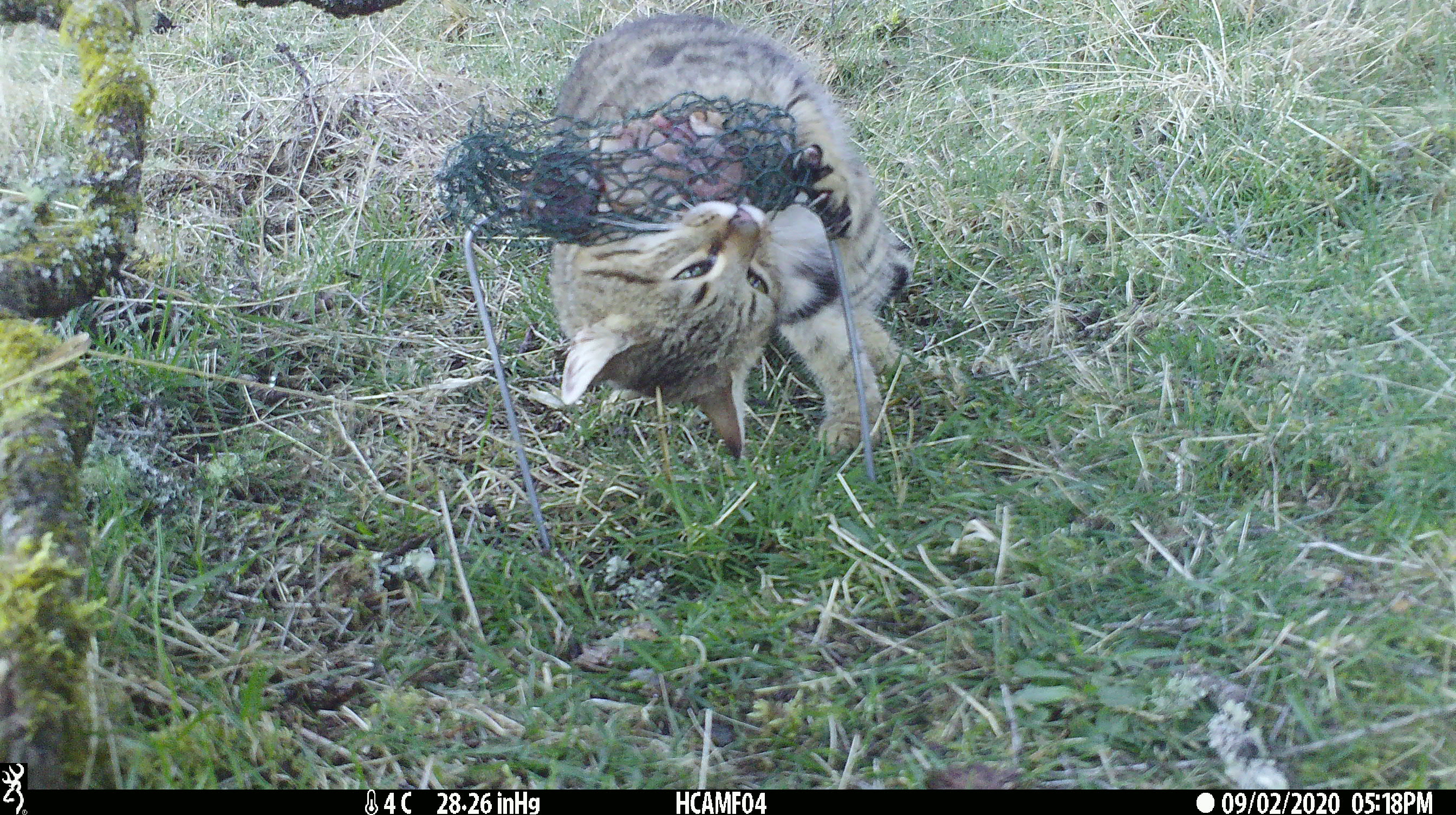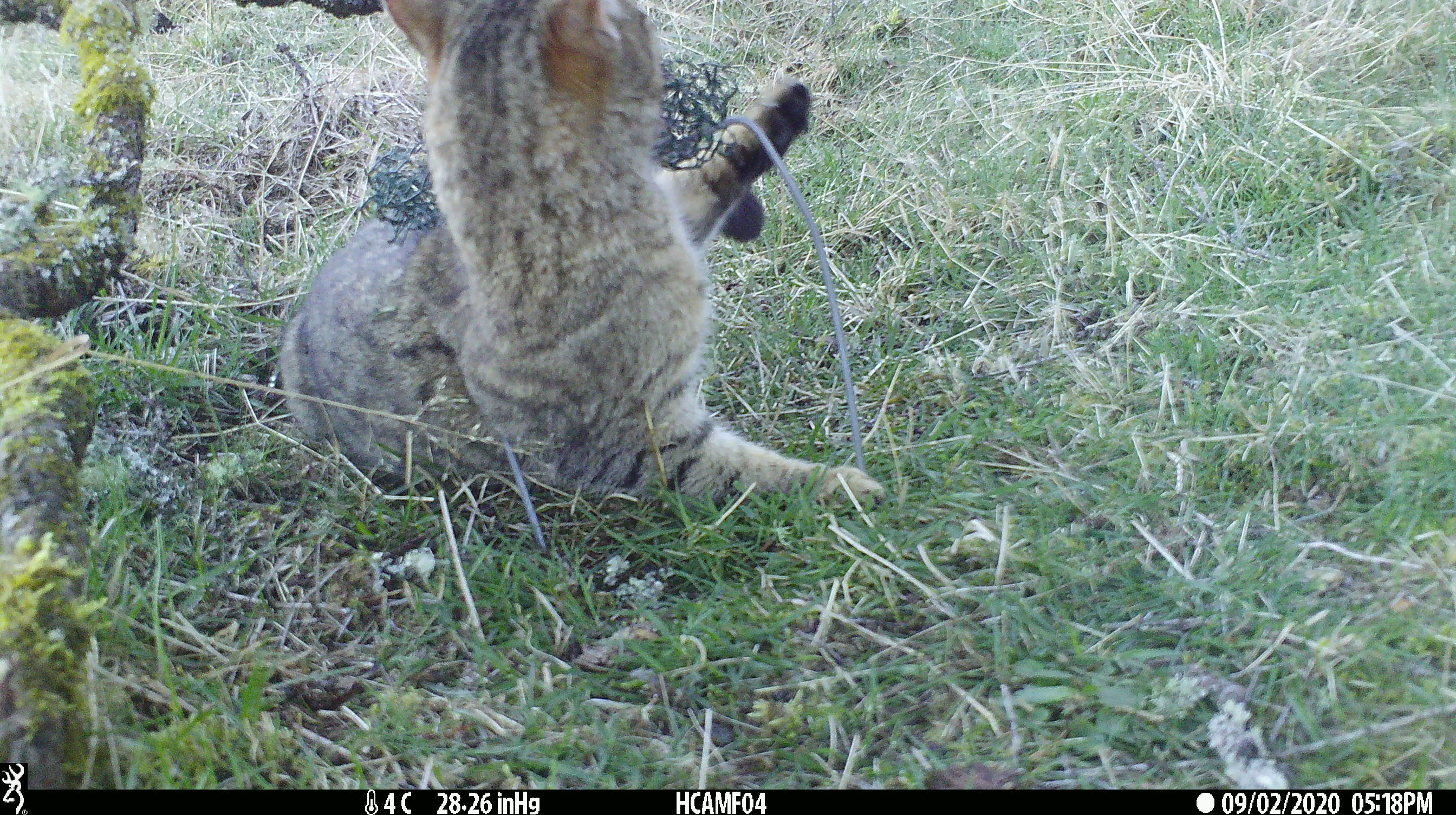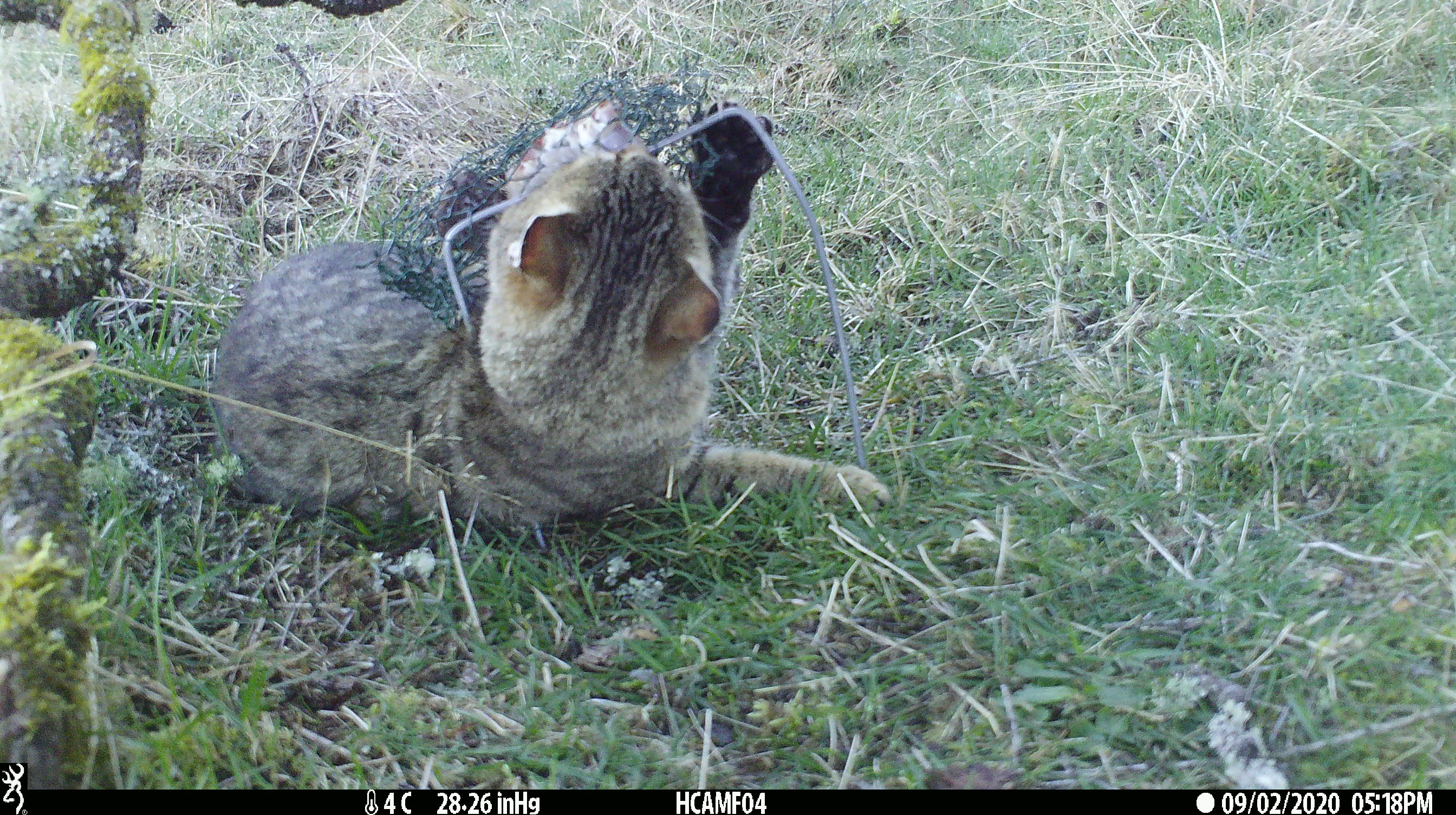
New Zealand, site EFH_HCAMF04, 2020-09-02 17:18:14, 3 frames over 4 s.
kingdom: Animalia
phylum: Chordata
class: Mammalia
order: Carnivora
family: Felidae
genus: Felis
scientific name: Felis catus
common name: domestic cat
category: cat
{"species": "cat (domestic cat) (Felis catus)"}